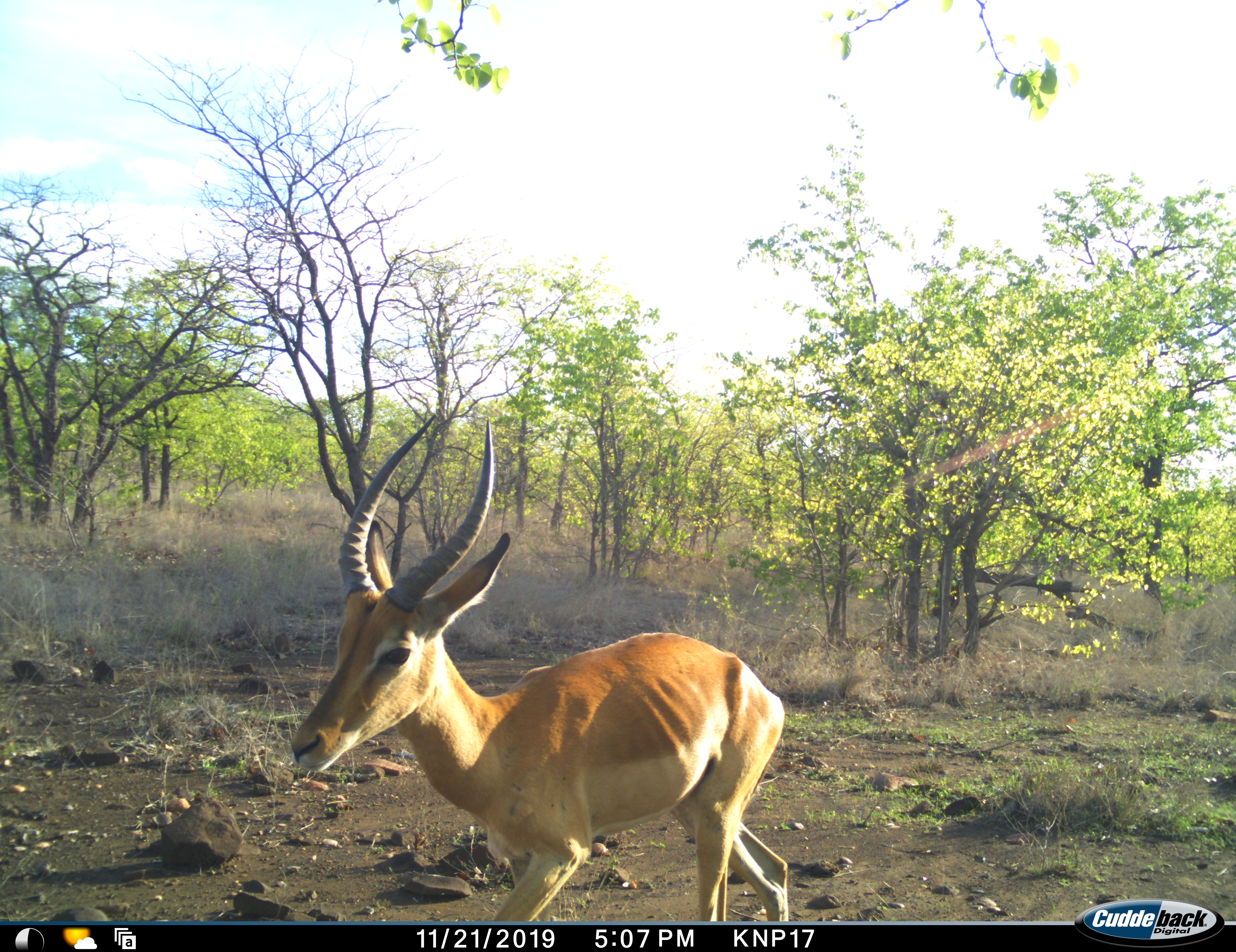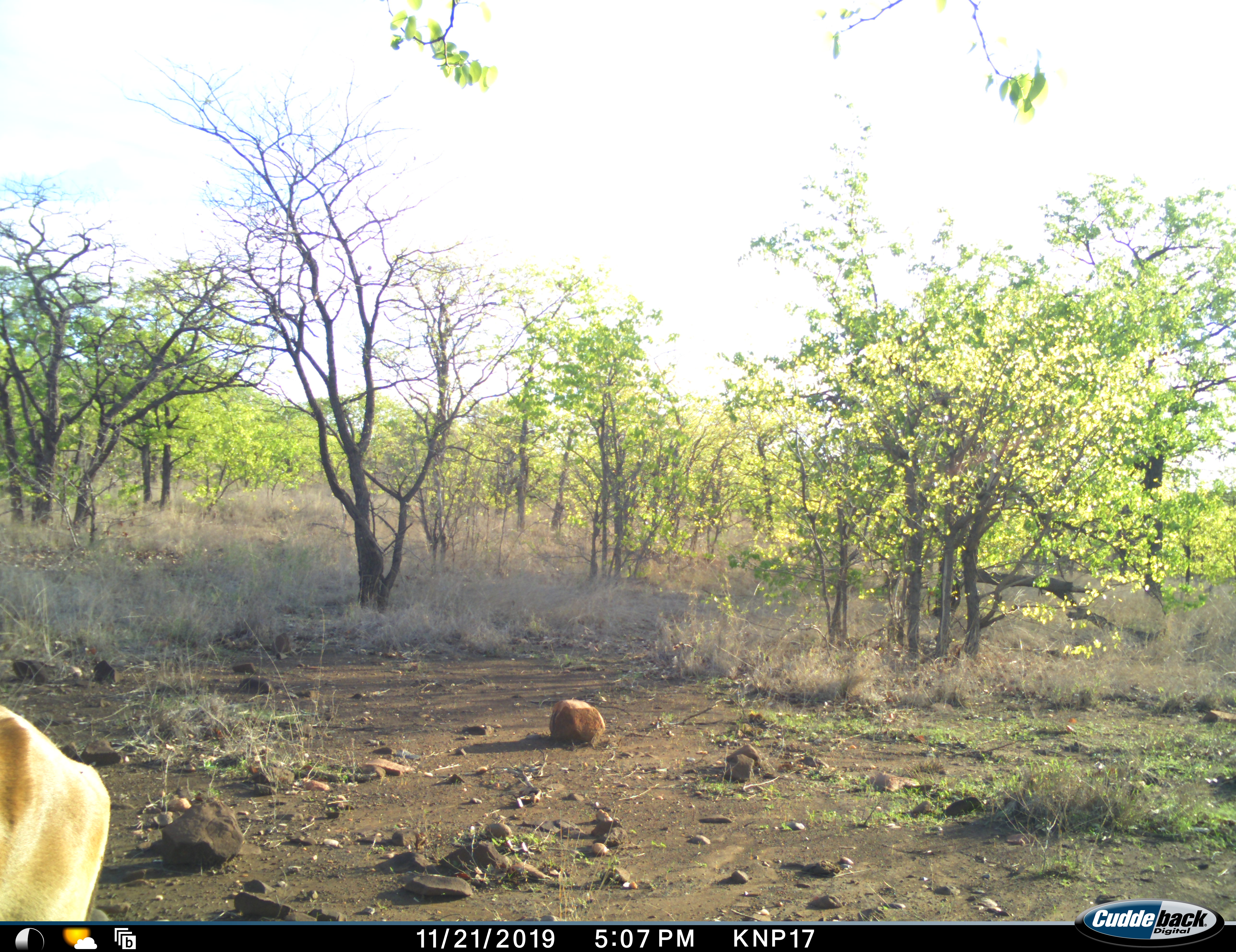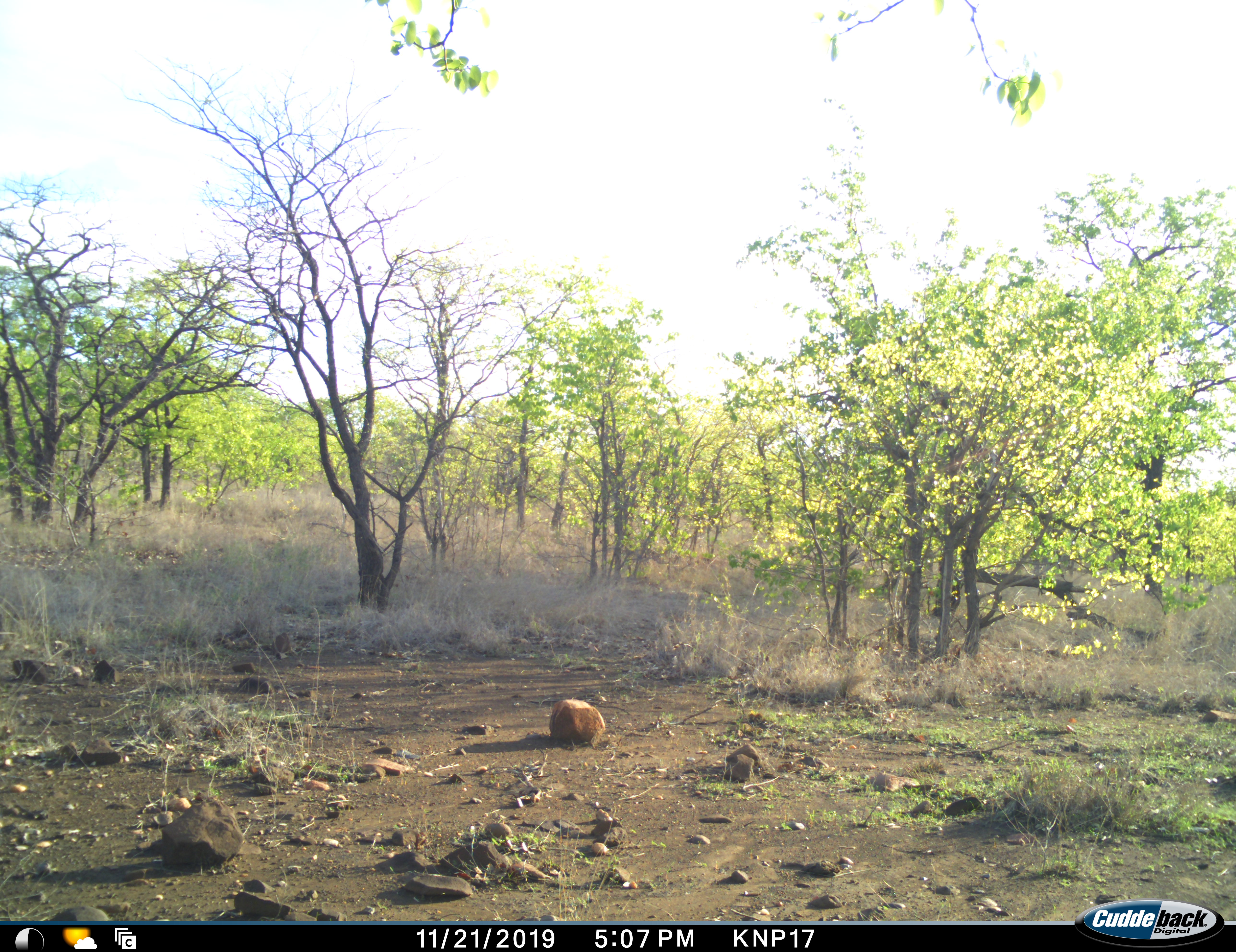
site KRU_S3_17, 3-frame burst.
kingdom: Animalia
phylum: Chordata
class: Mammalia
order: Artiodactyla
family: Bovidae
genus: Aepyceros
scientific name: Aepyceros melampus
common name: impala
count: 1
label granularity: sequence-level